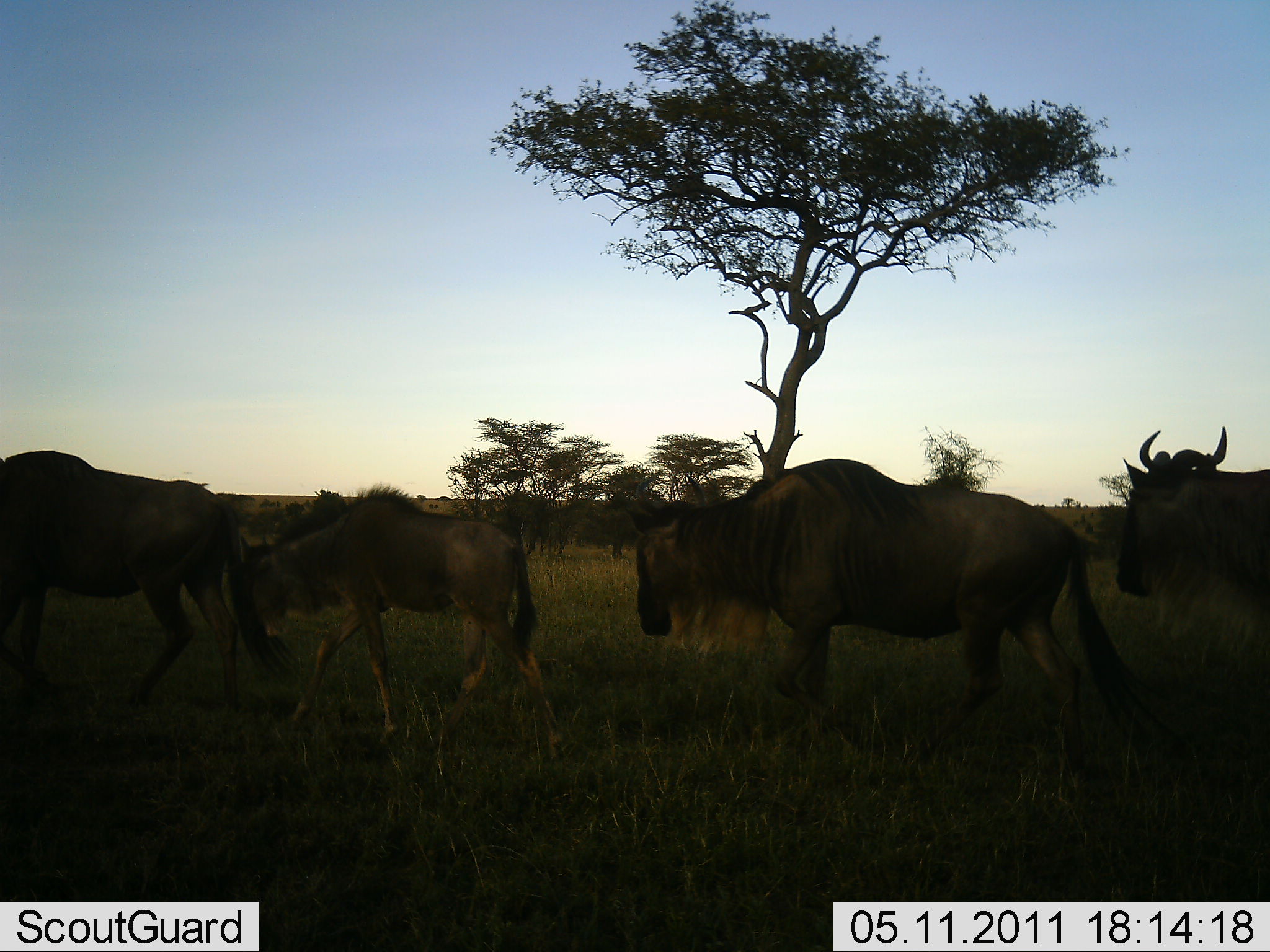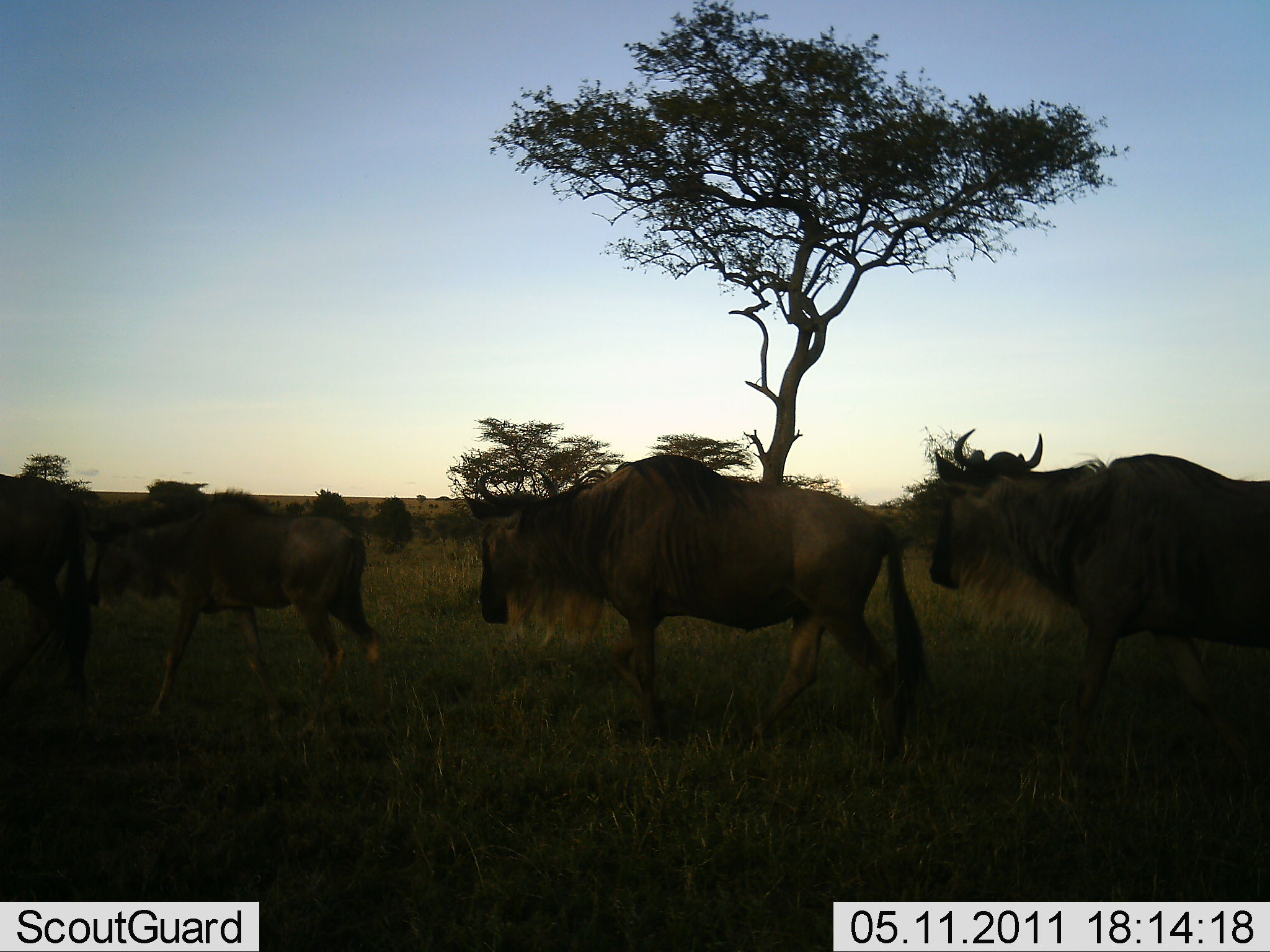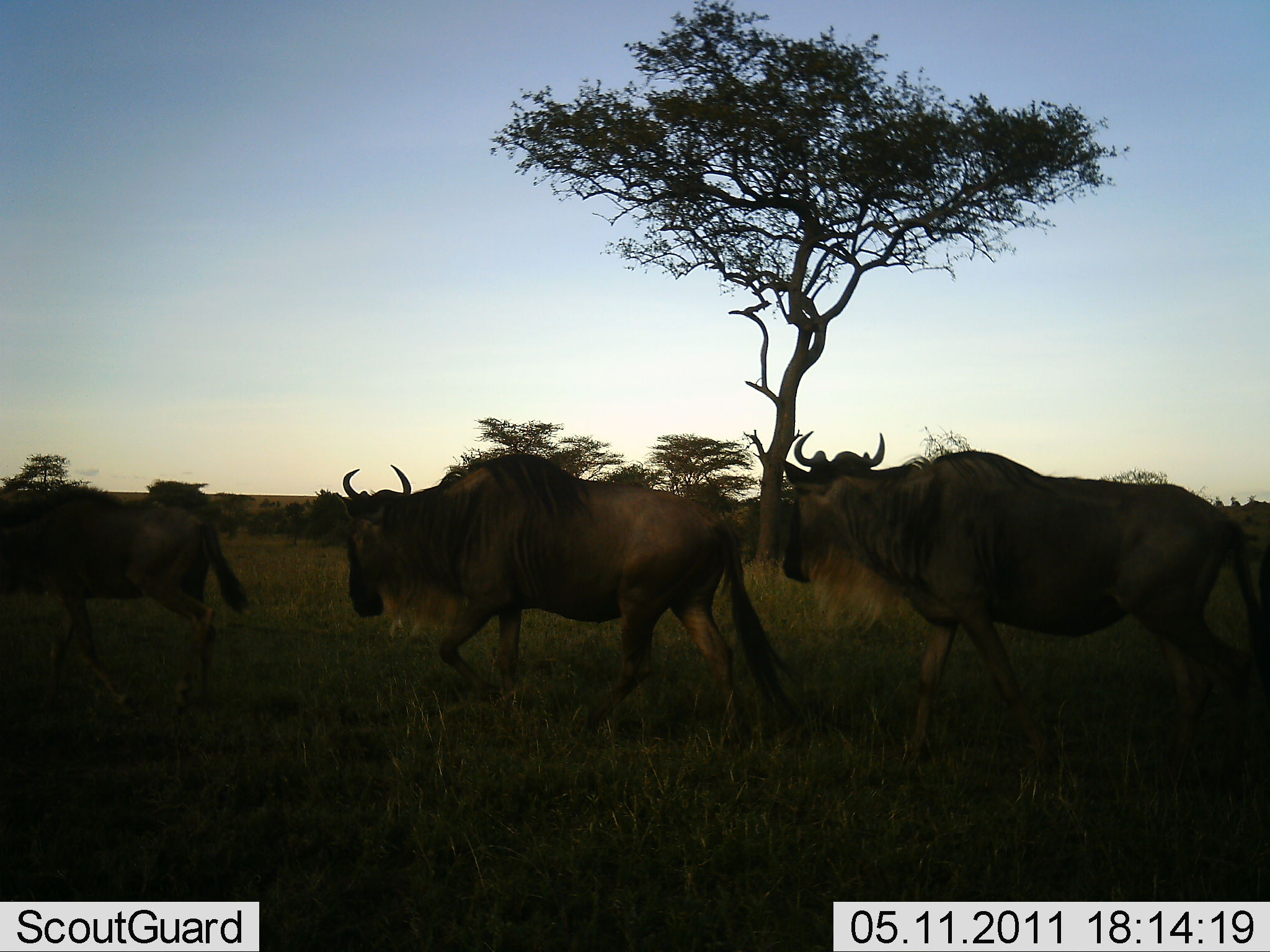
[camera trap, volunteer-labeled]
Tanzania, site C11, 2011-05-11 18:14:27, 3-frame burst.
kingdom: Animalia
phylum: Chordata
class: Mammalia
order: Artiodactyla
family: Bovidae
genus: Connochaetes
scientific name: Connochaetes taurinus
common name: blue wildebeest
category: wildebeest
Wildebeest (blue wildebeest) (Connochaetes taurinus), count 4. Behavior (volunteer vote fractions): standing 8%, resting 0%, moving 92%, interacting 0%. Young present (vote fraction): 33%. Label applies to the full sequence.